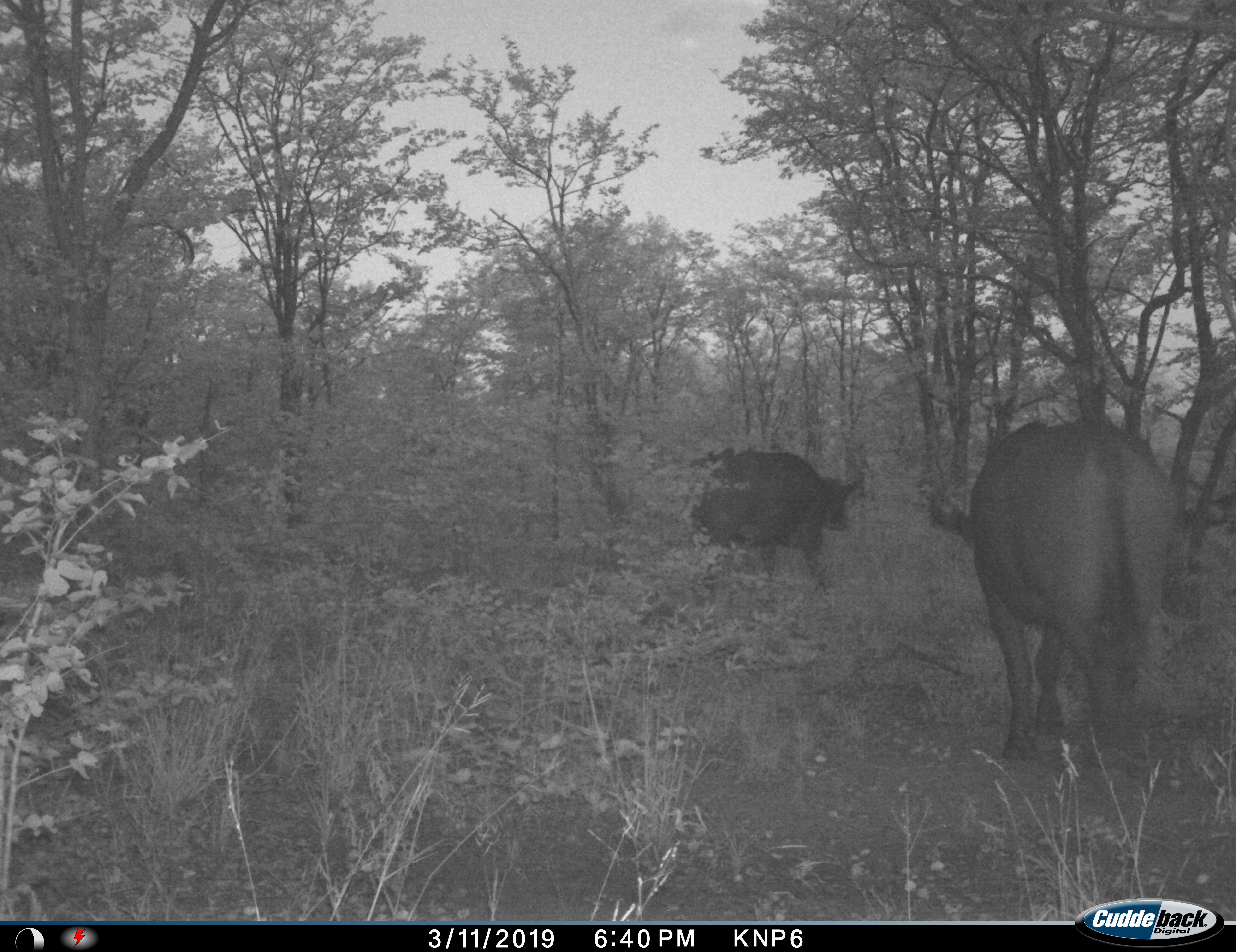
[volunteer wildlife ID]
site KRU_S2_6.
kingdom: Animalia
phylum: Chordata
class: Mammalia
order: Artiodactyla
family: Bovidae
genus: Syncerus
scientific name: Syncerus caffer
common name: african buffalo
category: buffalo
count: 2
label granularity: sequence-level